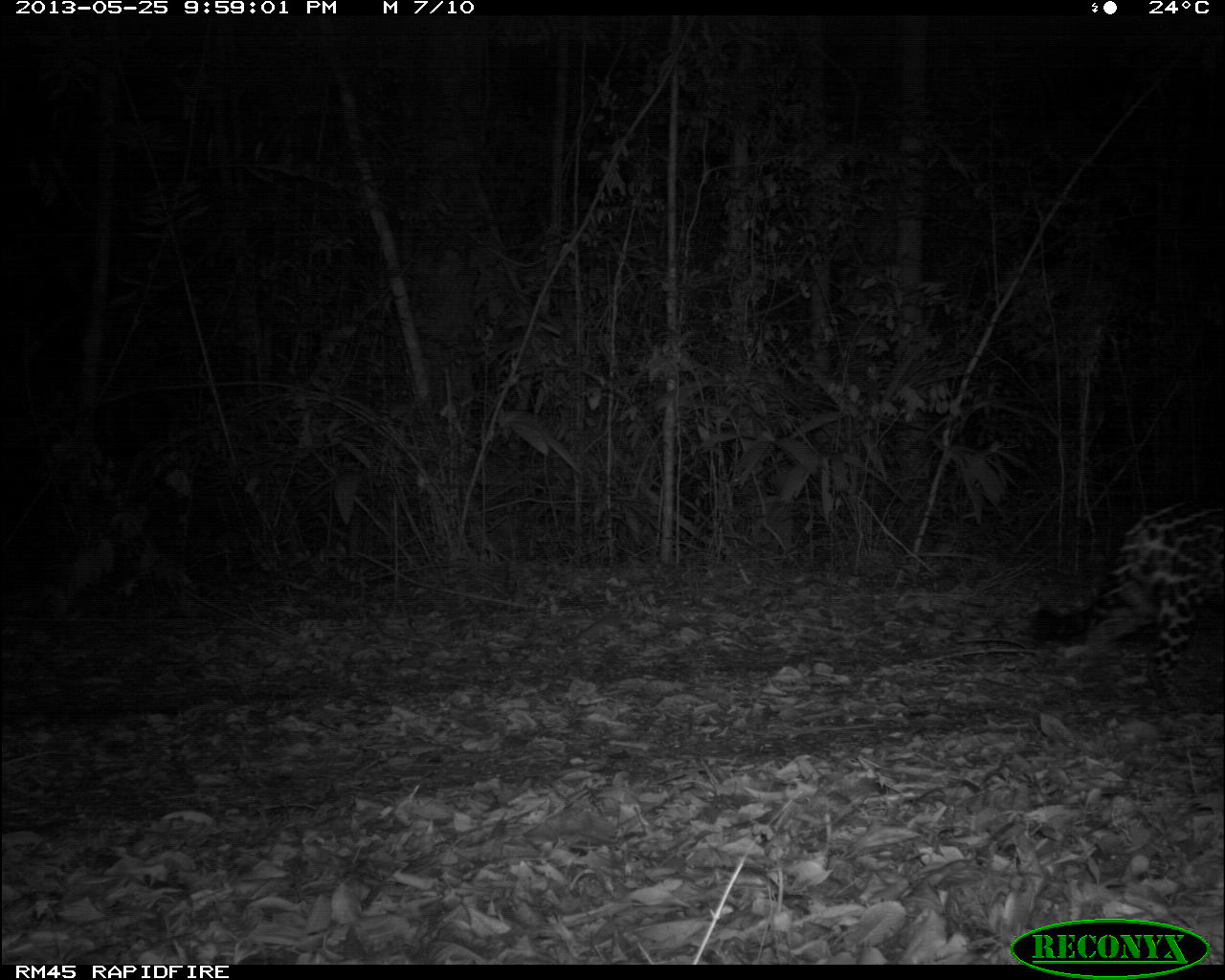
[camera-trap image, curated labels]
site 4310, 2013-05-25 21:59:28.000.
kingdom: Animalia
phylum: Chordata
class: Mammalia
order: Carnivora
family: Felidae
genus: Panthera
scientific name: Panthera onca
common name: jaguar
Panthera onca (jaguar), count 1, sex female.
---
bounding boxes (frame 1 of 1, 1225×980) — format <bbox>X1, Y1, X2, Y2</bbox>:
panthera onca: <bbox>1023, 494, 1225, 711</bbox>